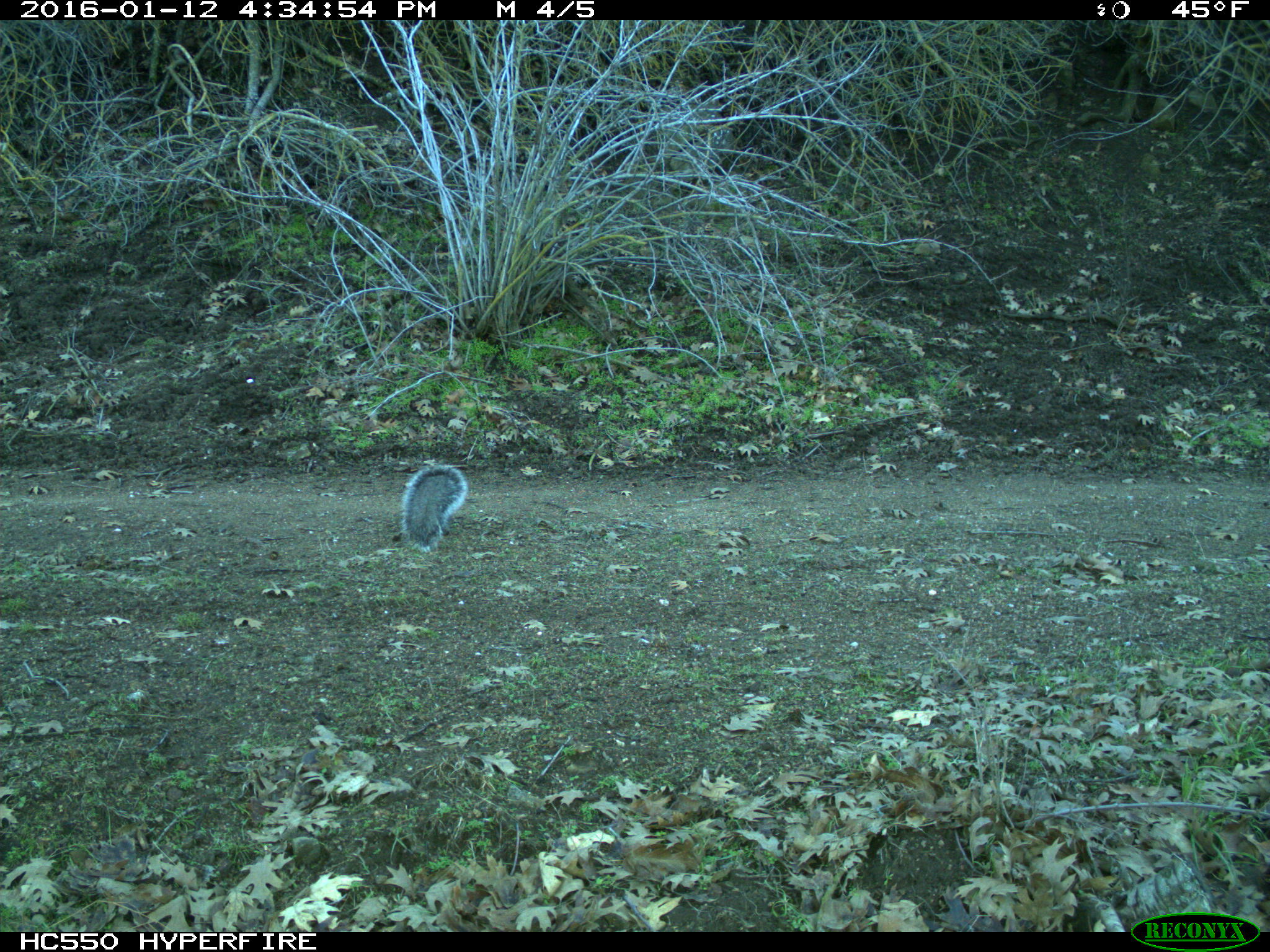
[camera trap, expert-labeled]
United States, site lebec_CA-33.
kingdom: Animalia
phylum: Chordata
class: Mammalia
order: Rodentia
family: Sciuridae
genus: Sciurus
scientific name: Sciurus carolinensis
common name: eastern gray squirrel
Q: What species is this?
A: Sciurus carolinensis (eastern gray squirrel).